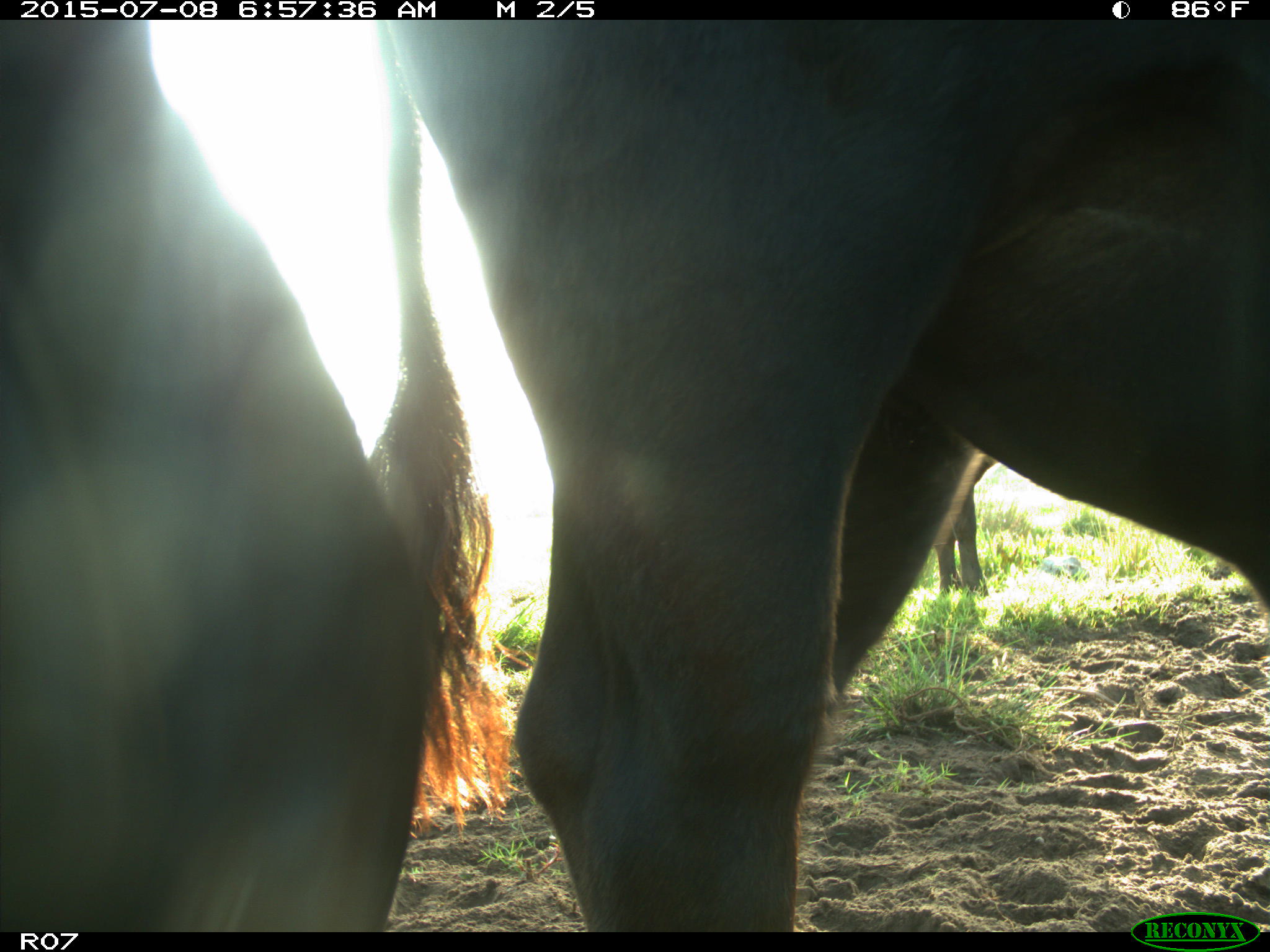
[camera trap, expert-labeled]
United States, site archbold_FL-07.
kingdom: Animalia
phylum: Chordata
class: Mammalia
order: Artiodactyla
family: Bovidae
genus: Bos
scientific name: Bos taurus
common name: domestic cow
Bos taurus (domestic cow).